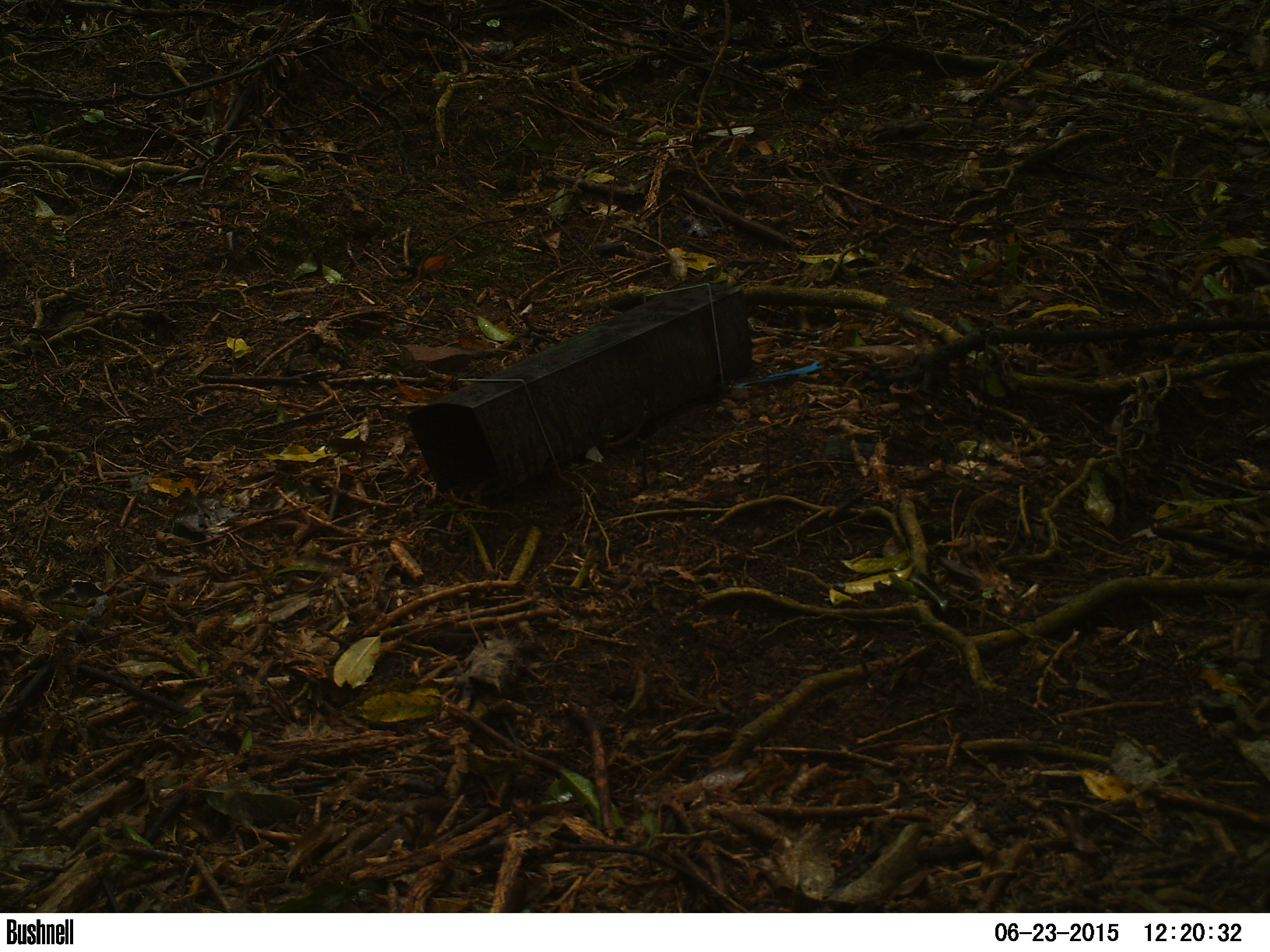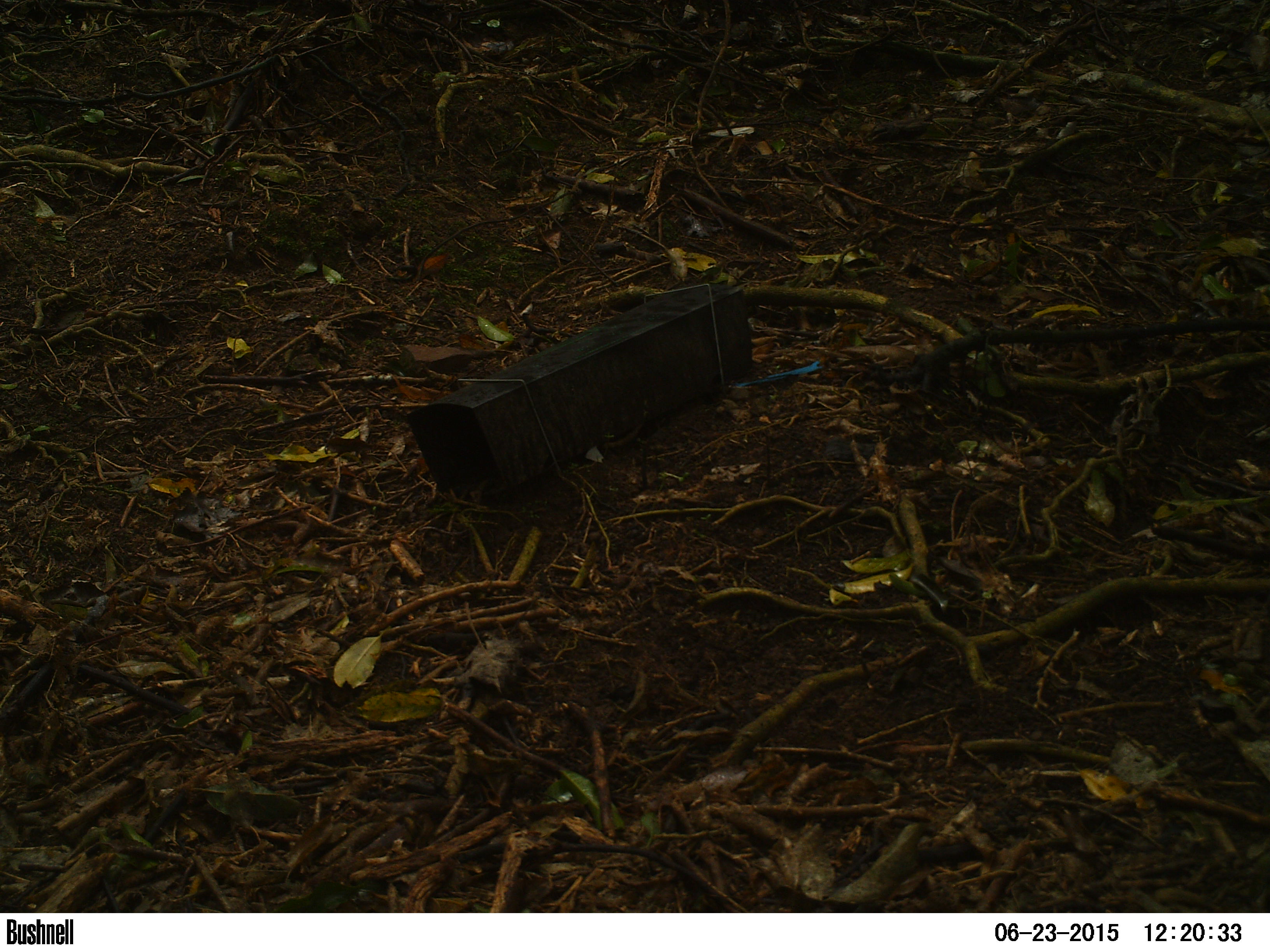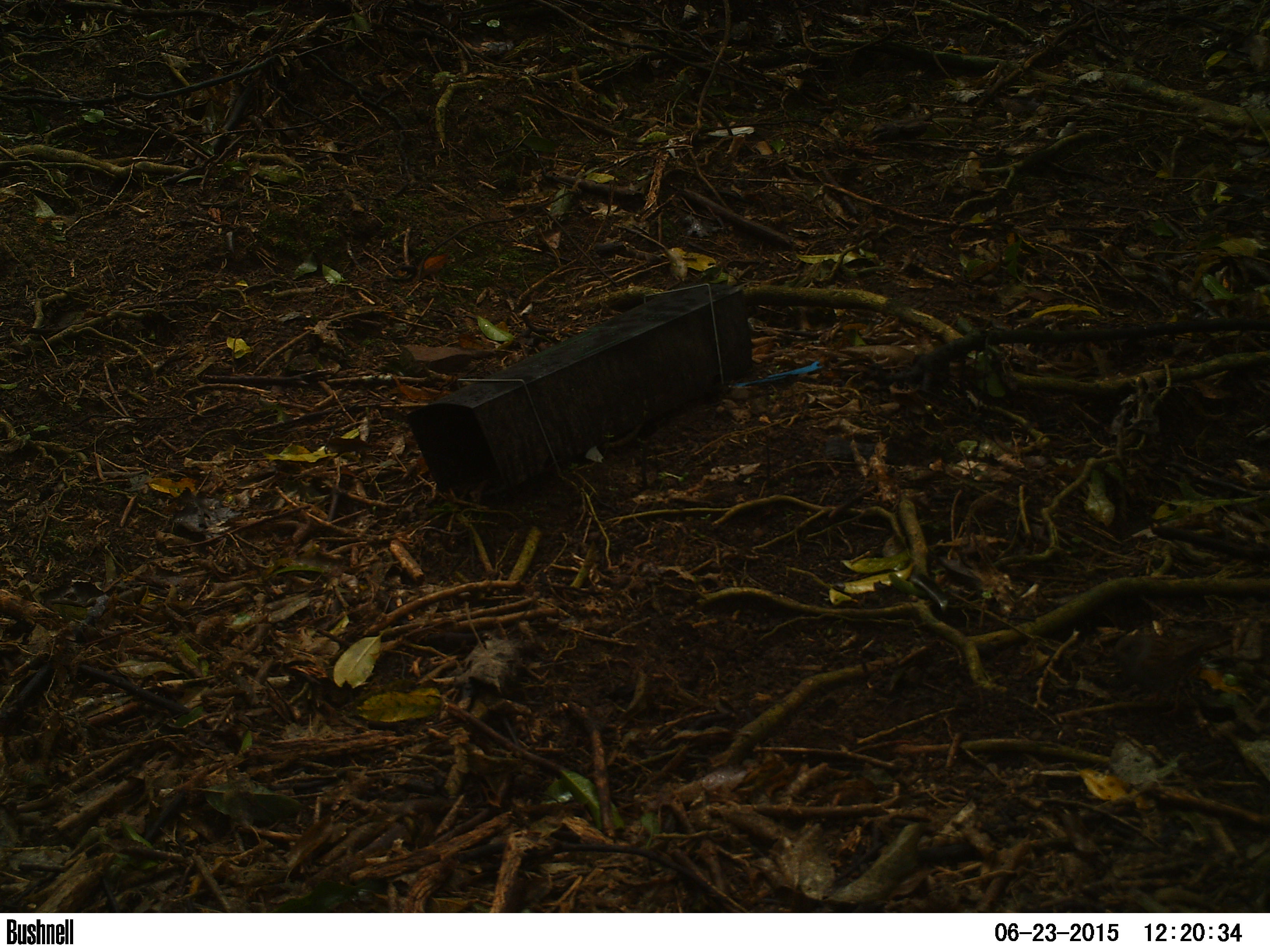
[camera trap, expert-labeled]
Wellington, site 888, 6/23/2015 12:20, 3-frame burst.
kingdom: Animalia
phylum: Chordata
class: Aves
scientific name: Aves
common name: bird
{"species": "bird (Aves)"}